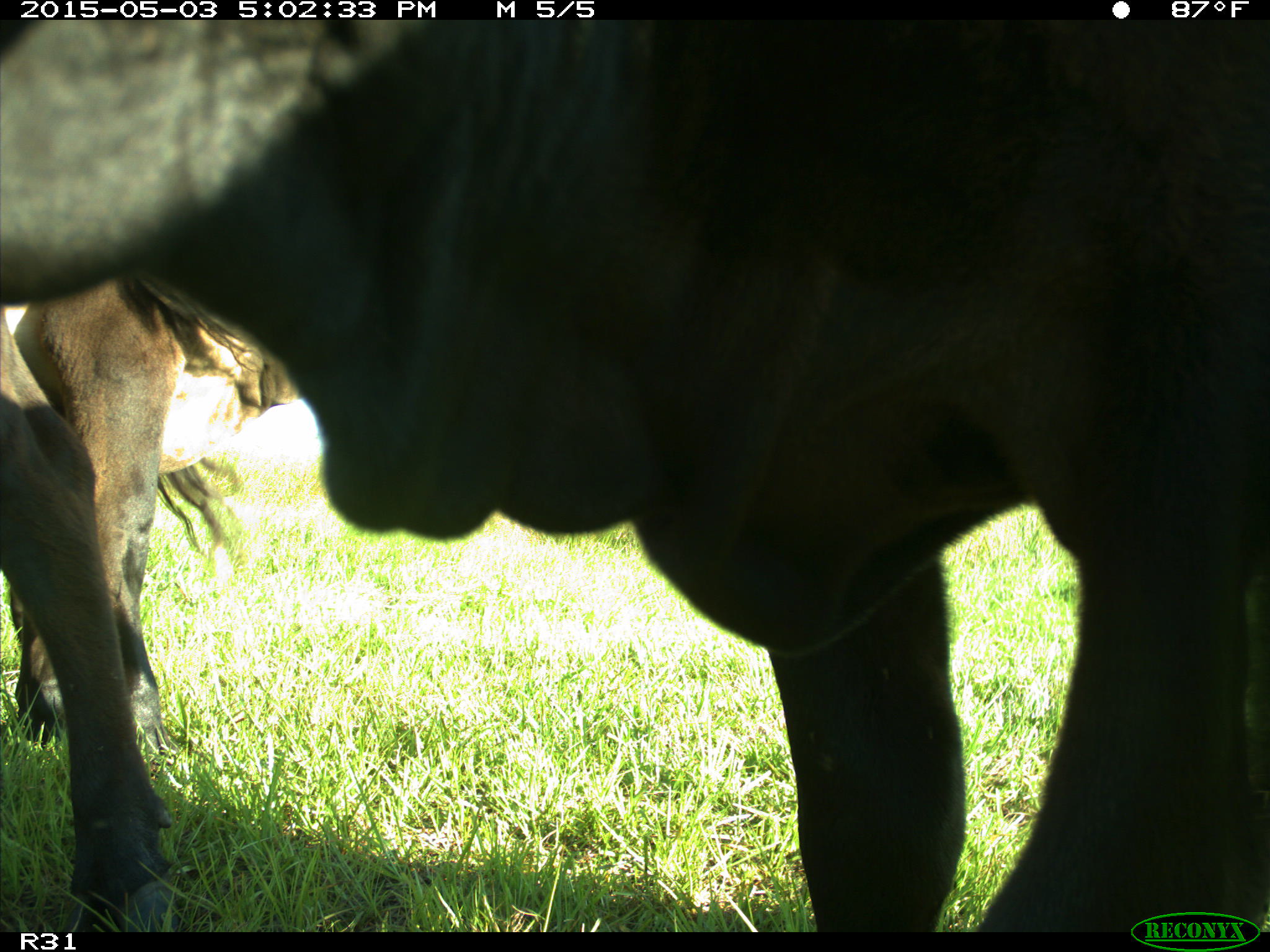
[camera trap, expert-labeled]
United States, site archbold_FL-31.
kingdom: Animalia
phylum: Chordata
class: Mammalia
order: Artiodactyla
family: Bovidae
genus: Bos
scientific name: Bos taurus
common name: domestic cow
Bos taurus (domestic cow).